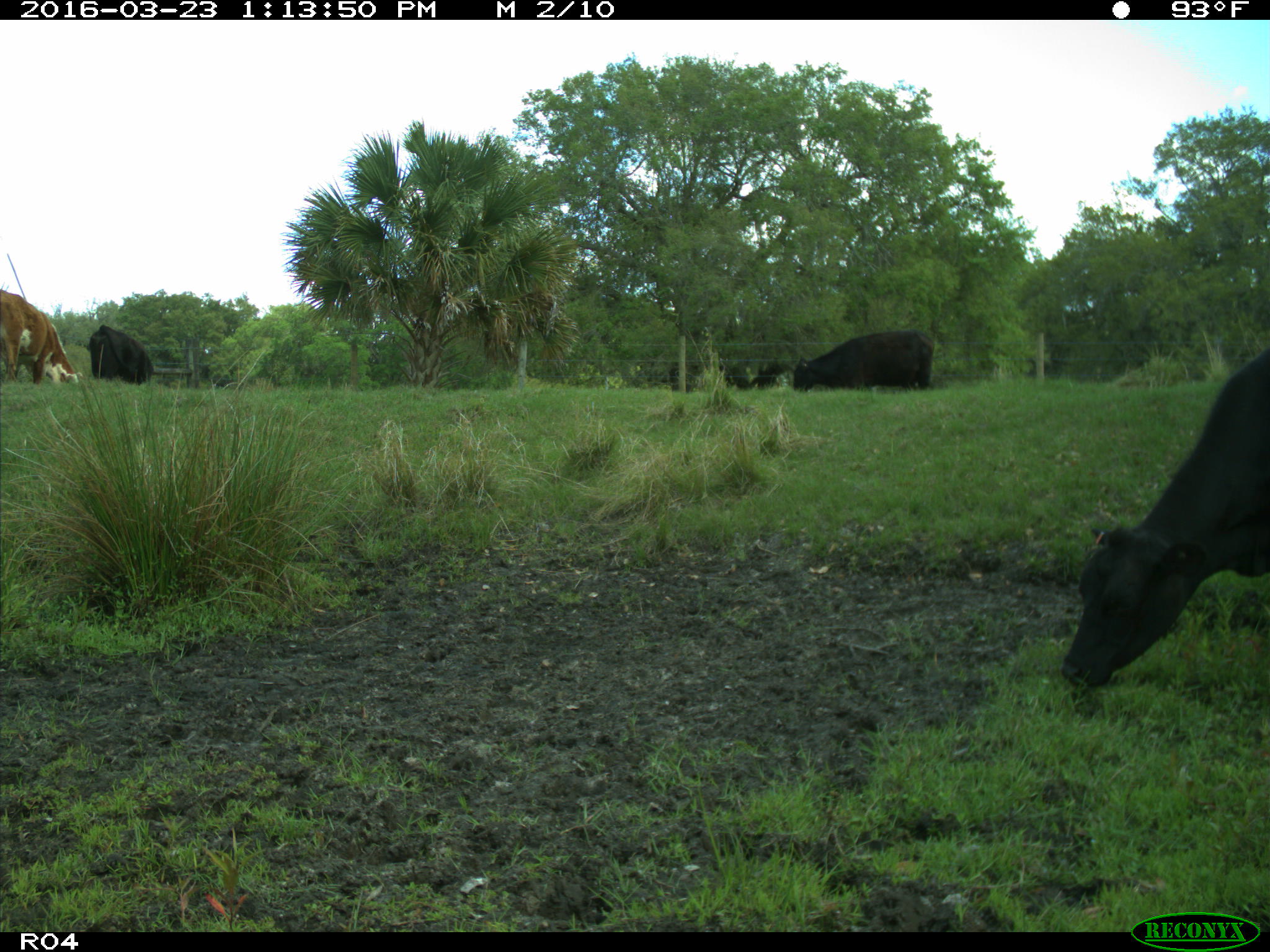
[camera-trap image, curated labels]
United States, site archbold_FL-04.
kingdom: Animalia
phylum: Chordata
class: Mammalia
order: Artiodactyla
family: Bovidae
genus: Bos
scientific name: Bos taurus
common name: domestic cow